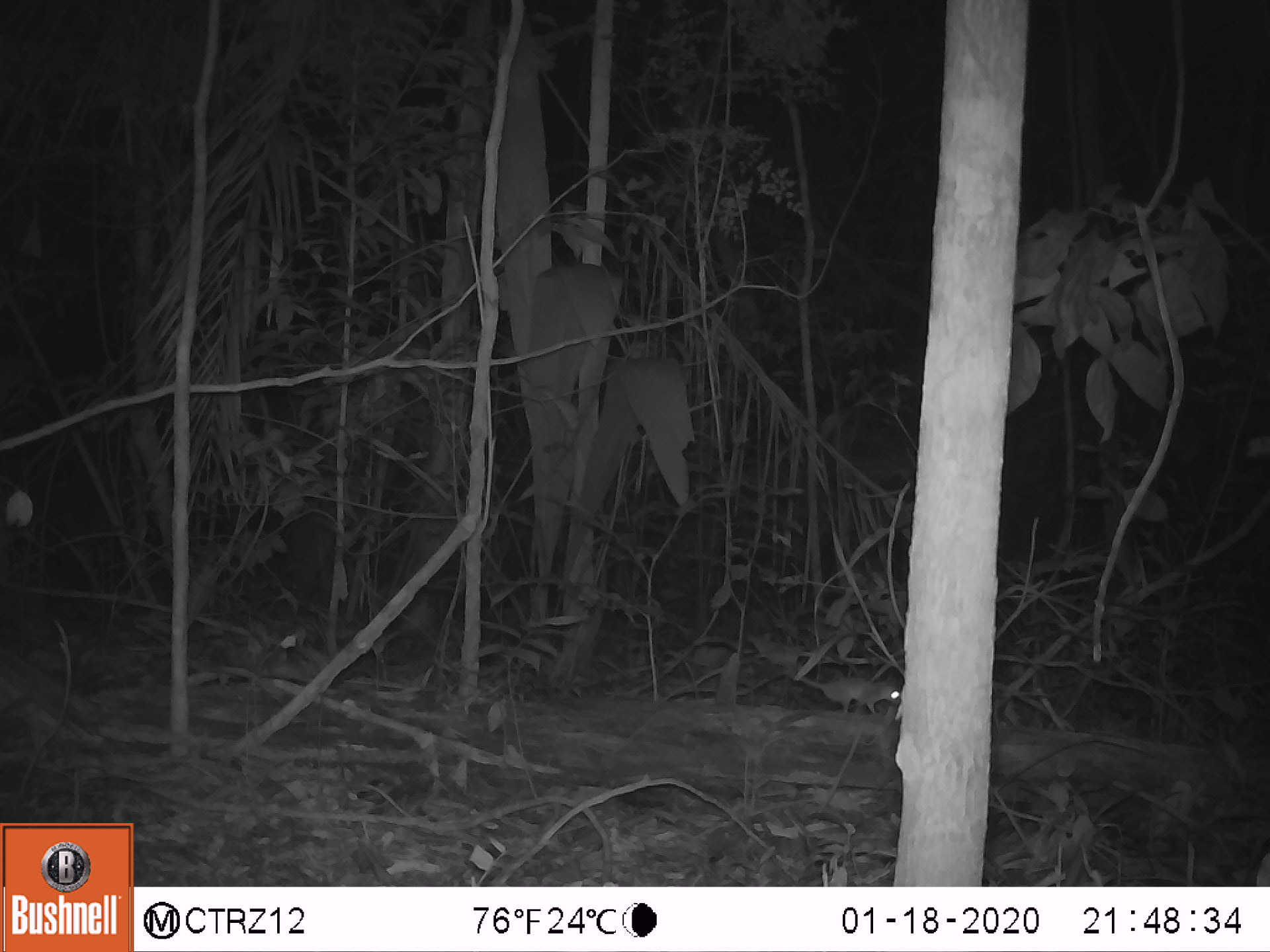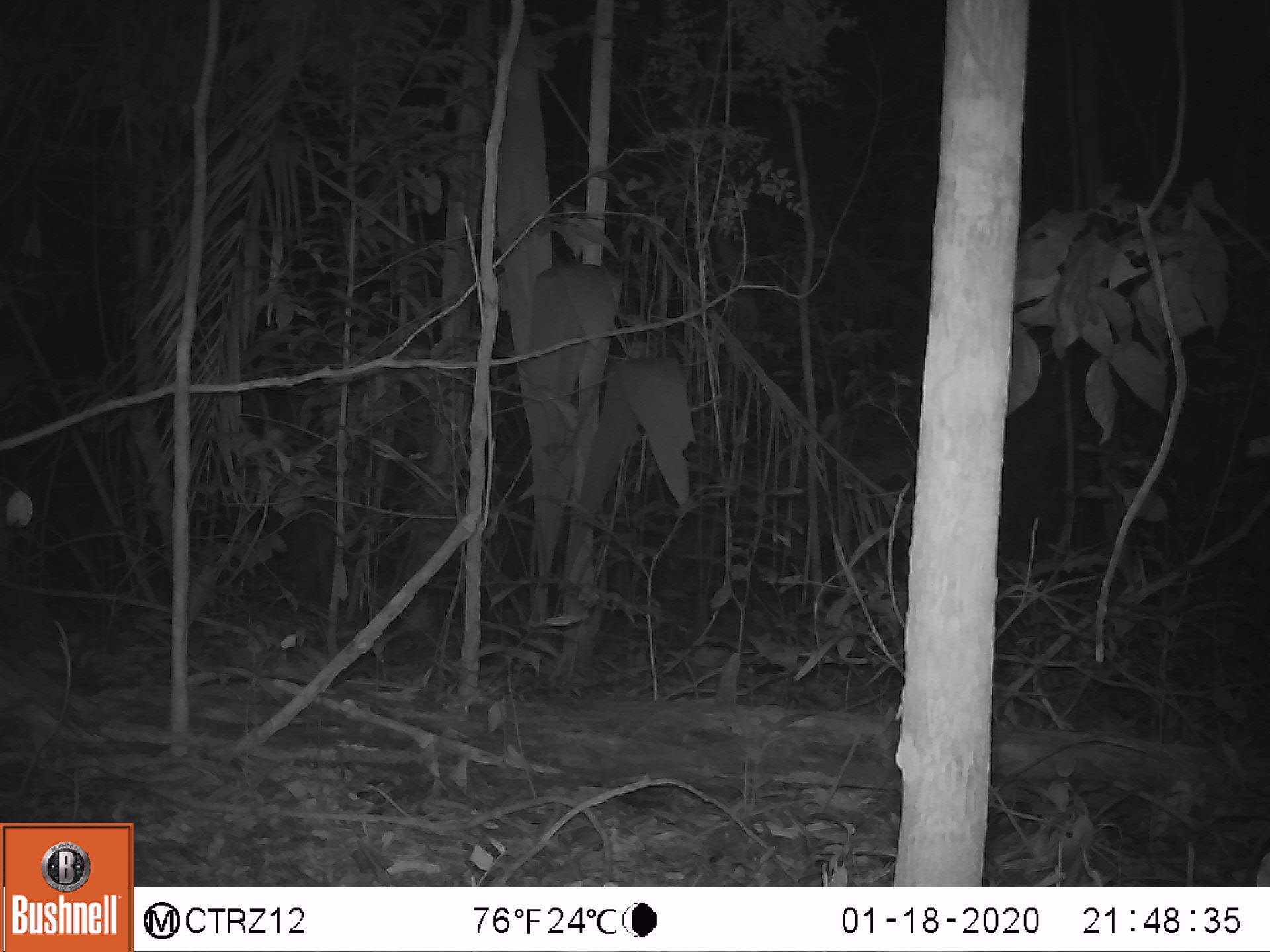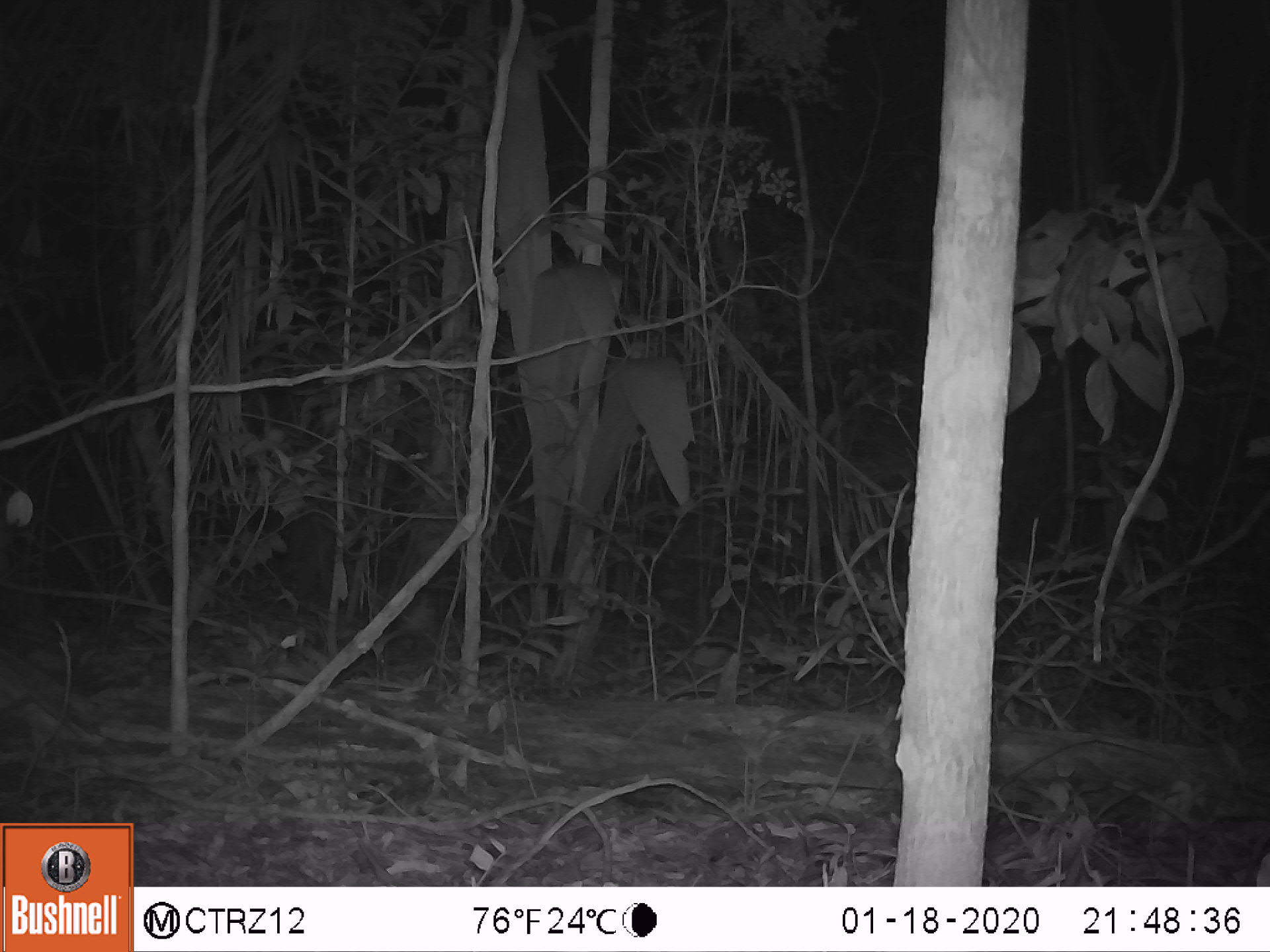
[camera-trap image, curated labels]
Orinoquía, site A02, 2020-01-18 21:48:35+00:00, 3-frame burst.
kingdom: Animalia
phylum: Chordata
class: Mammalia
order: Rodentia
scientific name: Rodentia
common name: rodent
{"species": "rodent (Rodentia)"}